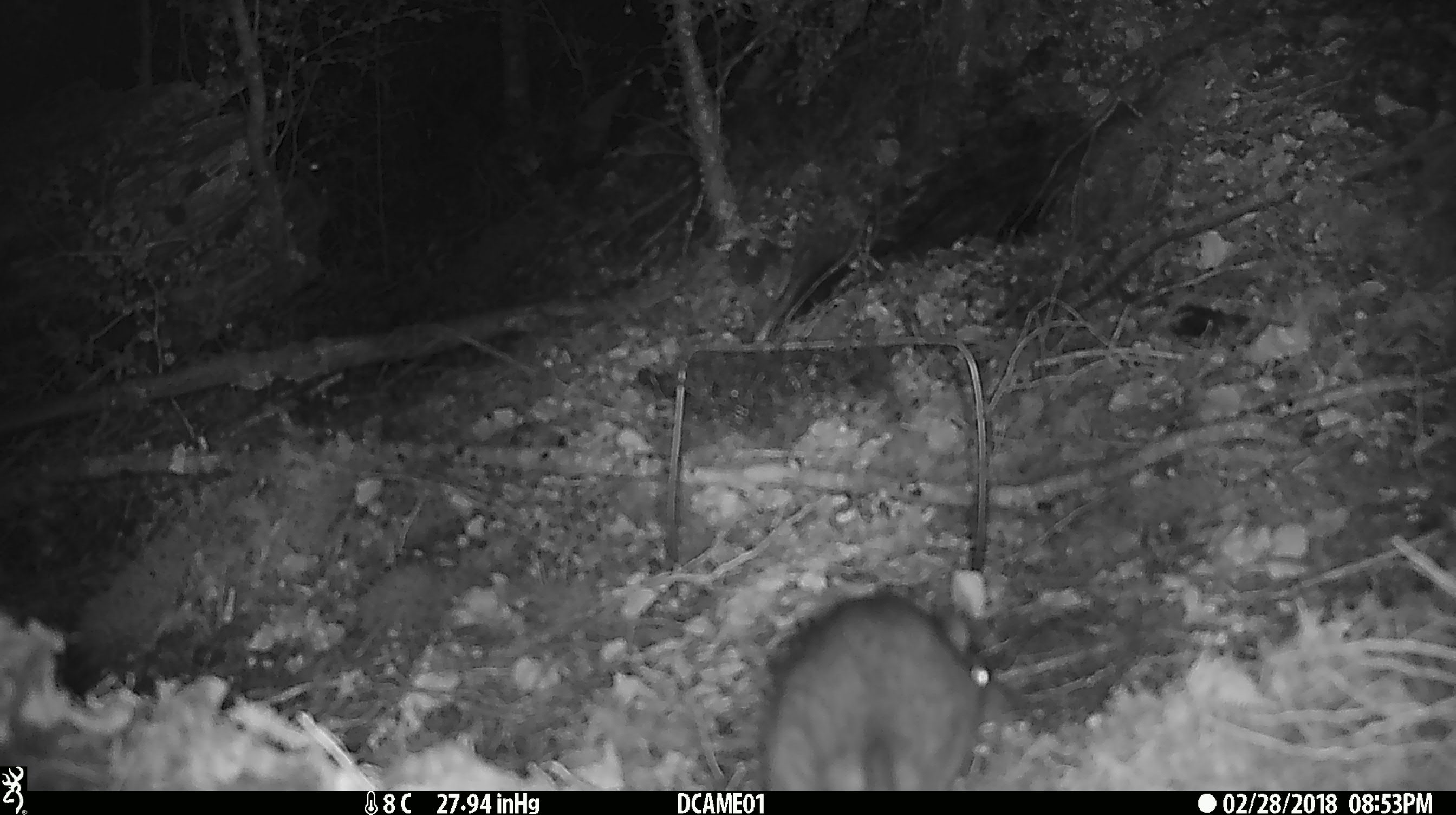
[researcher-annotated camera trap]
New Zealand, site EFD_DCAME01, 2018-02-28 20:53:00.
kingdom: Animalia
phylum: Chordata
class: Mammalia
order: Rodentia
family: Muridae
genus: Rattus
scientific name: Rattus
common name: rat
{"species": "rat (Rattus)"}